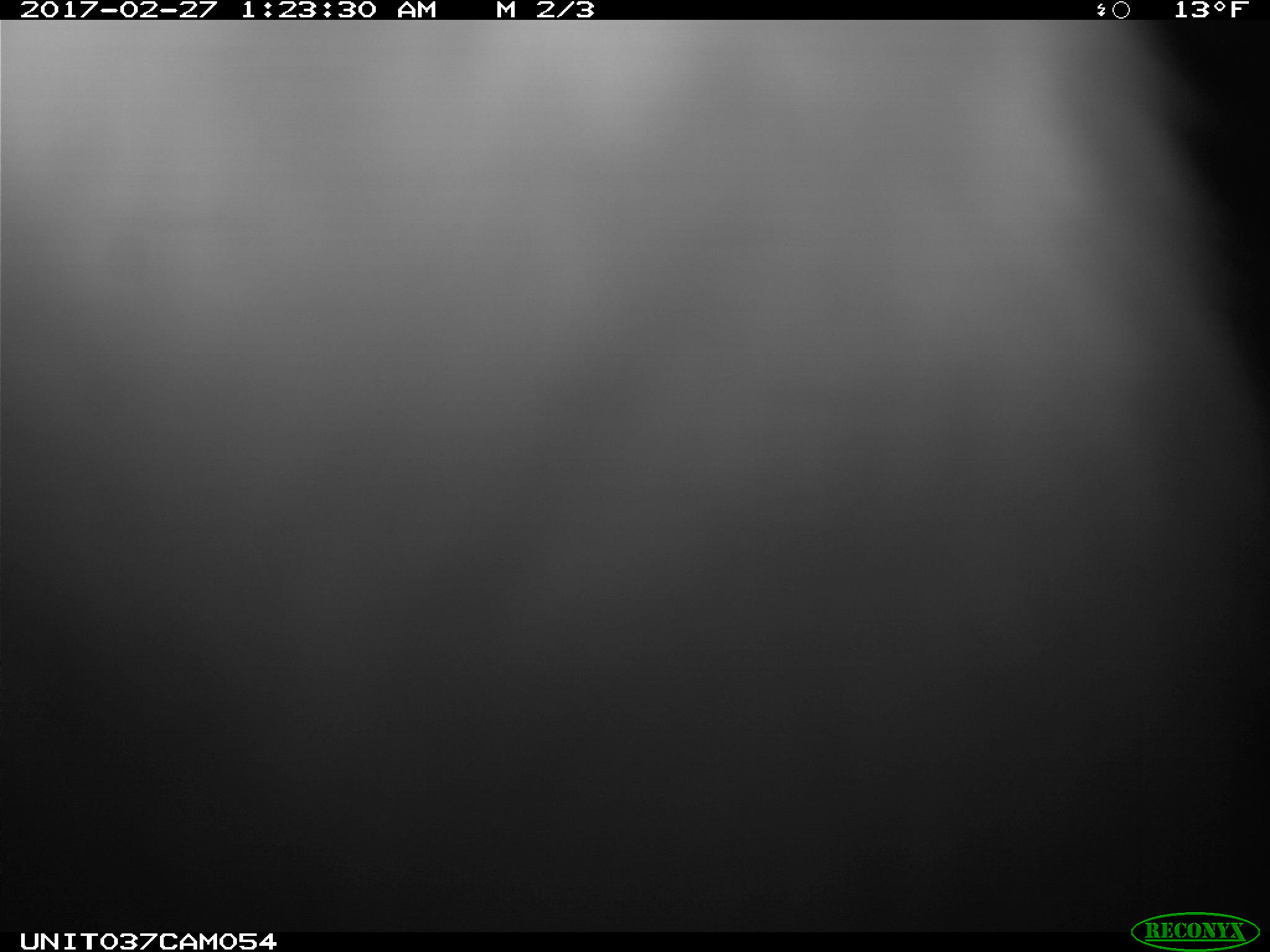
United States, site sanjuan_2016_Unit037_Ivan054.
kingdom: Animalia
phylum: Chordata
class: Mammalia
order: Lagomorpha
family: Leporidae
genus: Lepus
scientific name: Lepus americanus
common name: snowshoe hare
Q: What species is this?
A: Lepus americanus (snowshoe hare).